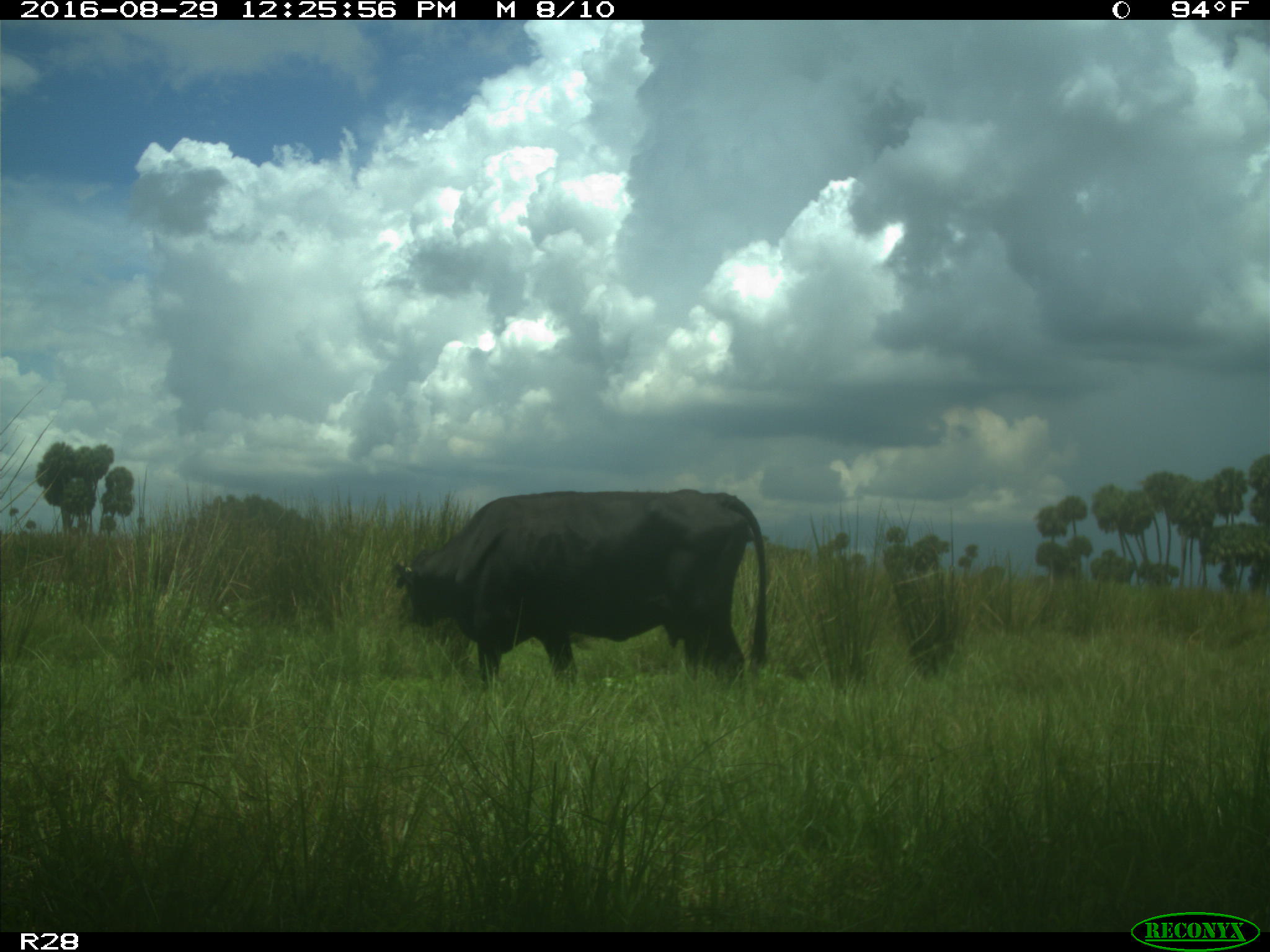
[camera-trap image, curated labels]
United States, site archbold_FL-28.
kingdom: Animalia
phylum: Chordata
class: Mammalia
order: Artiodactyla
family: Bovidae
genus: Bos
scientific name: Bos taurus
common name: domestic cow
Bos taurus (domestic cow).